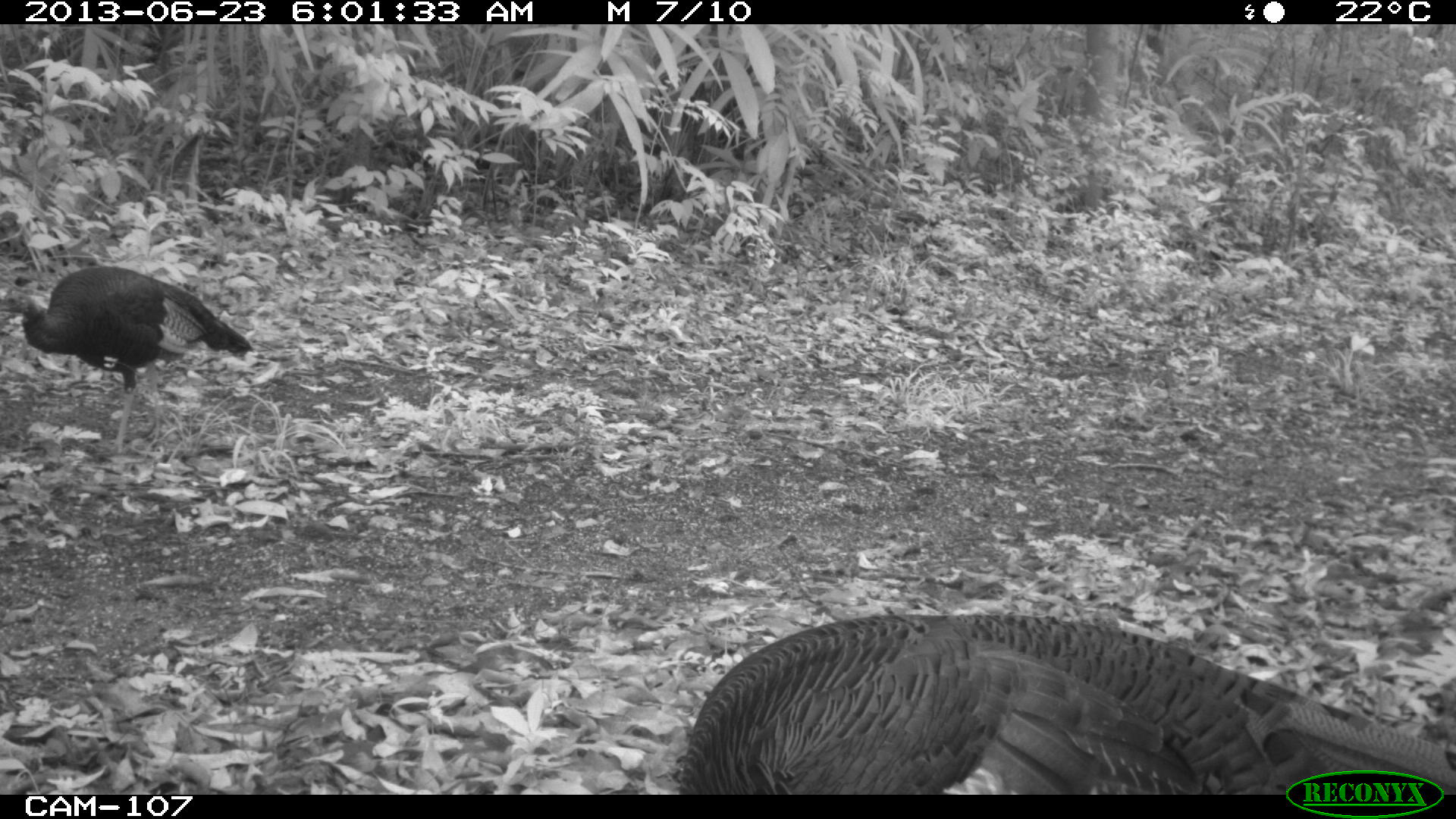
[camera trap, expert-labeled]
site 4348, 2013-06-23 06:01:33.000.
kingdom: Animalia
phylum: Chordata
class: Aves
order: Galliformes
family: Phasianidae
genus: Meleagris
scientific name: Meleagris ocellata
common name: ocellated turkey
Meleagris ocellata (ocellated turkey), count 2.